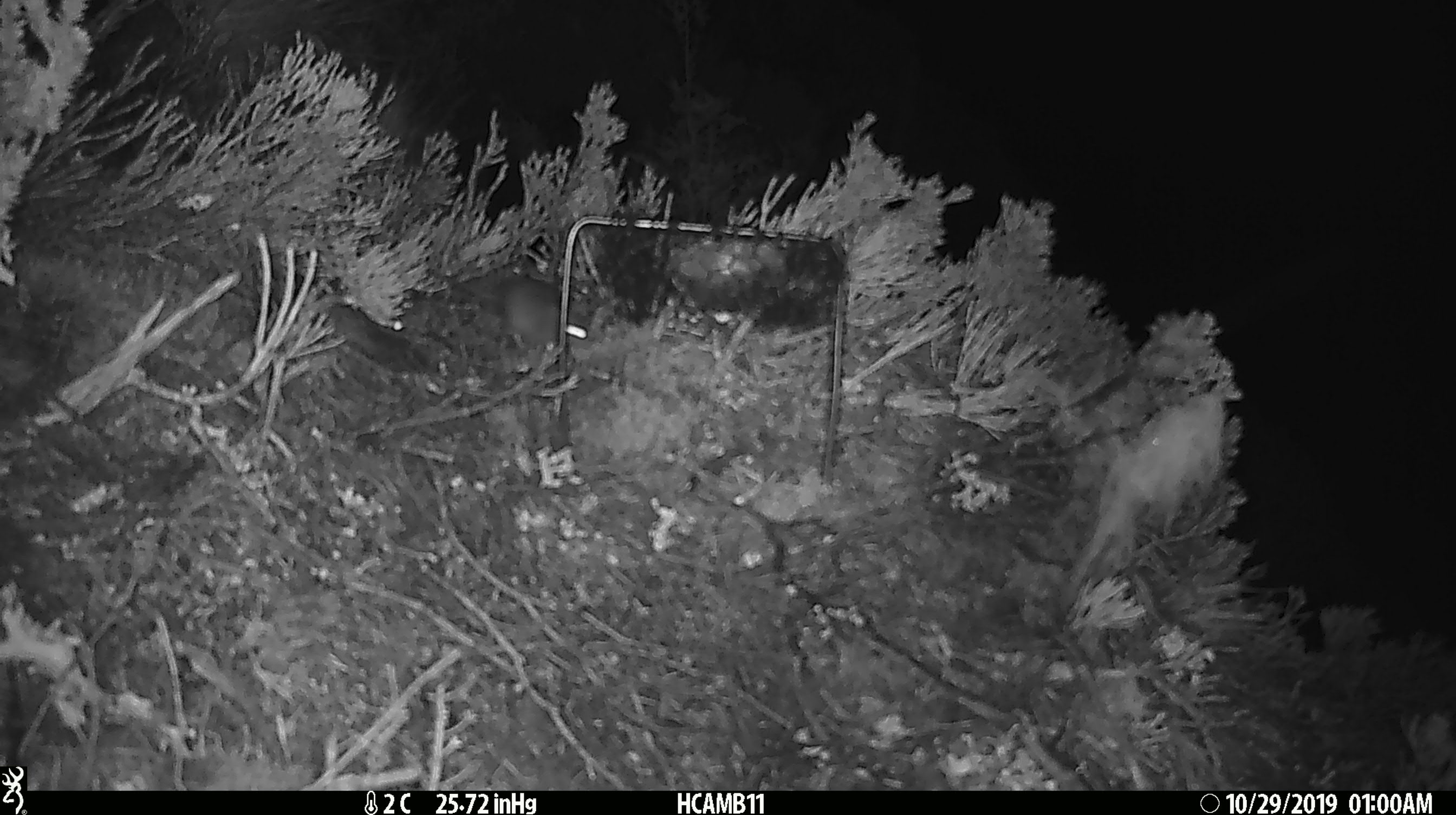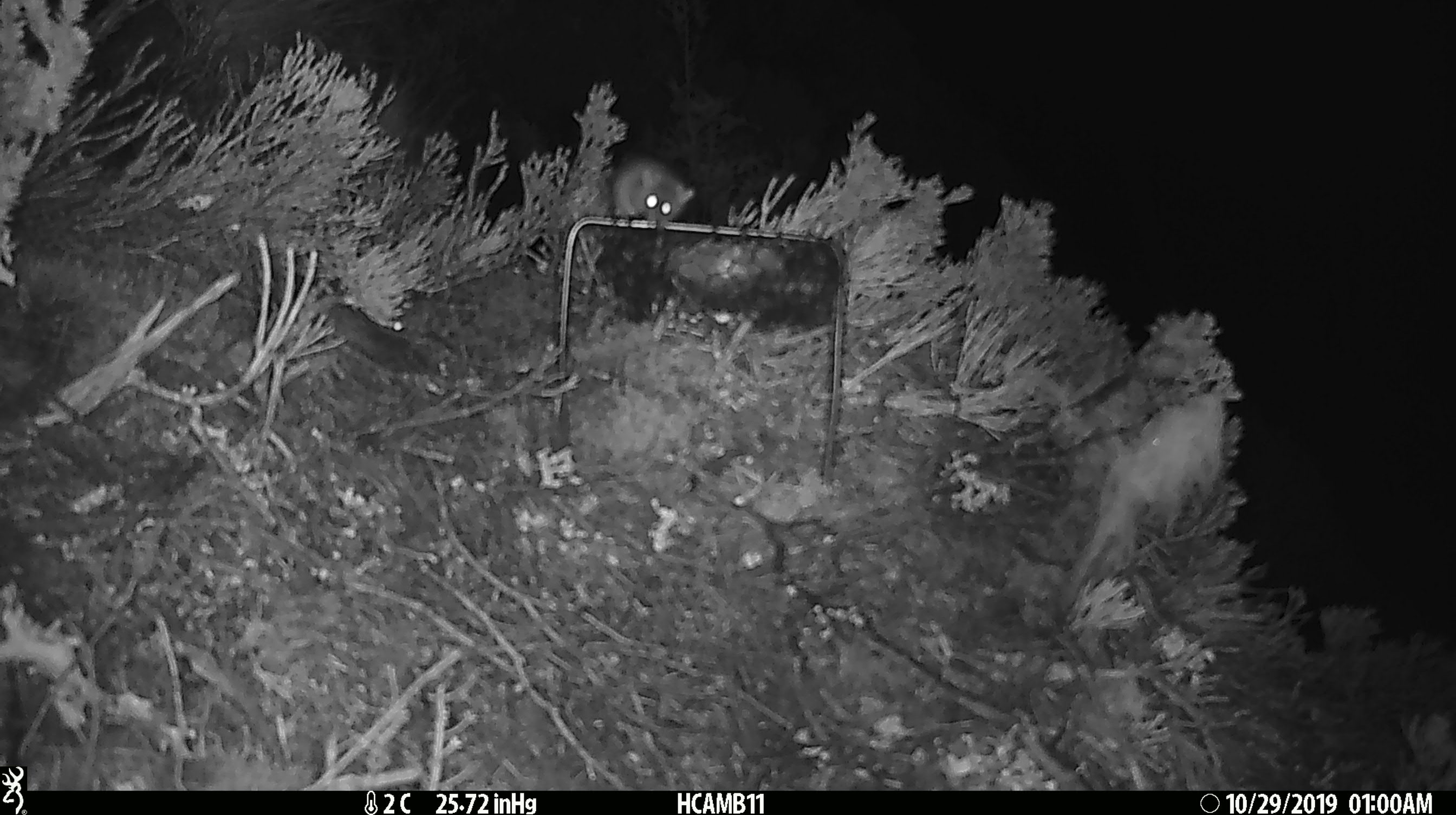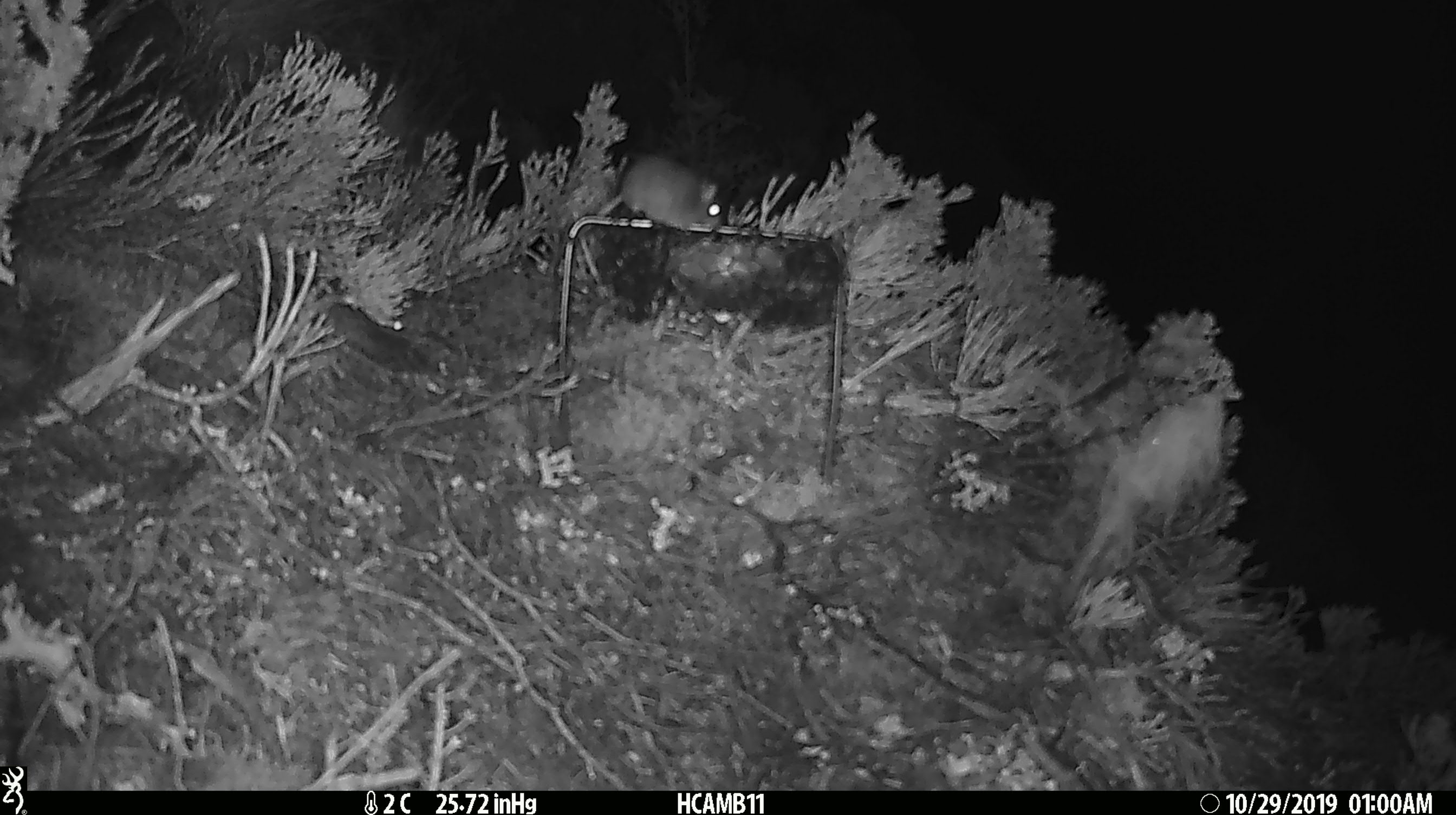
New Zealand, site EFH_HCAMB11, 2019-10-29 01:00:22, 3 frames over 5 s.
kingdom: Animalia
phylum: Chordata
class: Mammalia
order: Rodentia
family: Muridae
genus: Mus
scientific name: Mus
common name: mouse